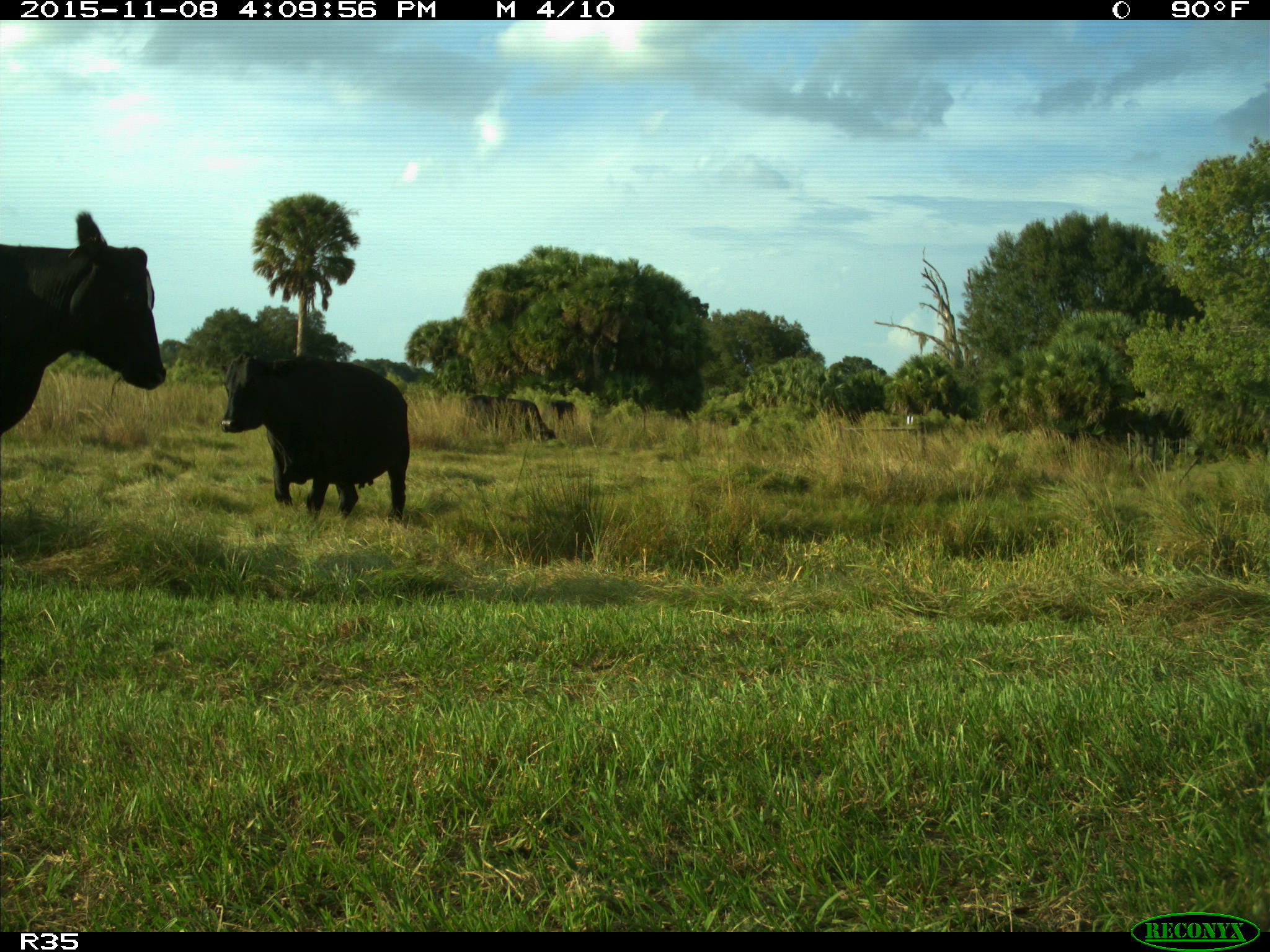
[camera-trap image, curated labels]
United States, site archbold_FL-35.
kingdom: Animalia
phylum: Chordata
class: Mammalia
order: Artiodactyla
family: Bovidae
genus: Bos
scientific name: Bos taurus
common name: domestic cow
Bos taurus (domestic cow).